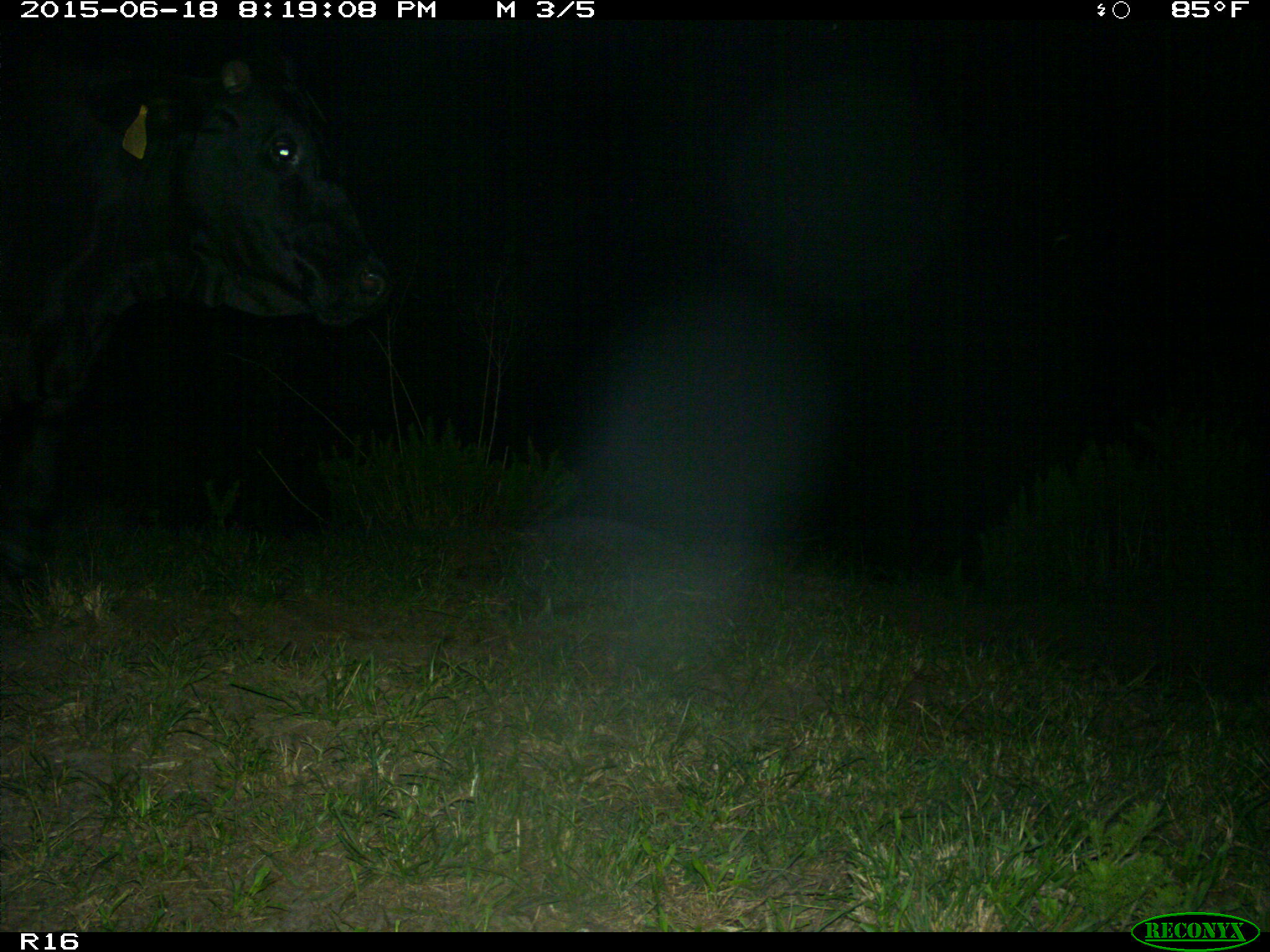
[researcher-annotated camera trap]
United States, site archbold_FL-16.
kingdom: Animalia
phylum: Chordata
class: Mammalia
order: Artiodactyla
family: Bovidae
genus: Bos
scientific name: Bos taurus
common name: domestic cow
Bos taurus (domestic cow).